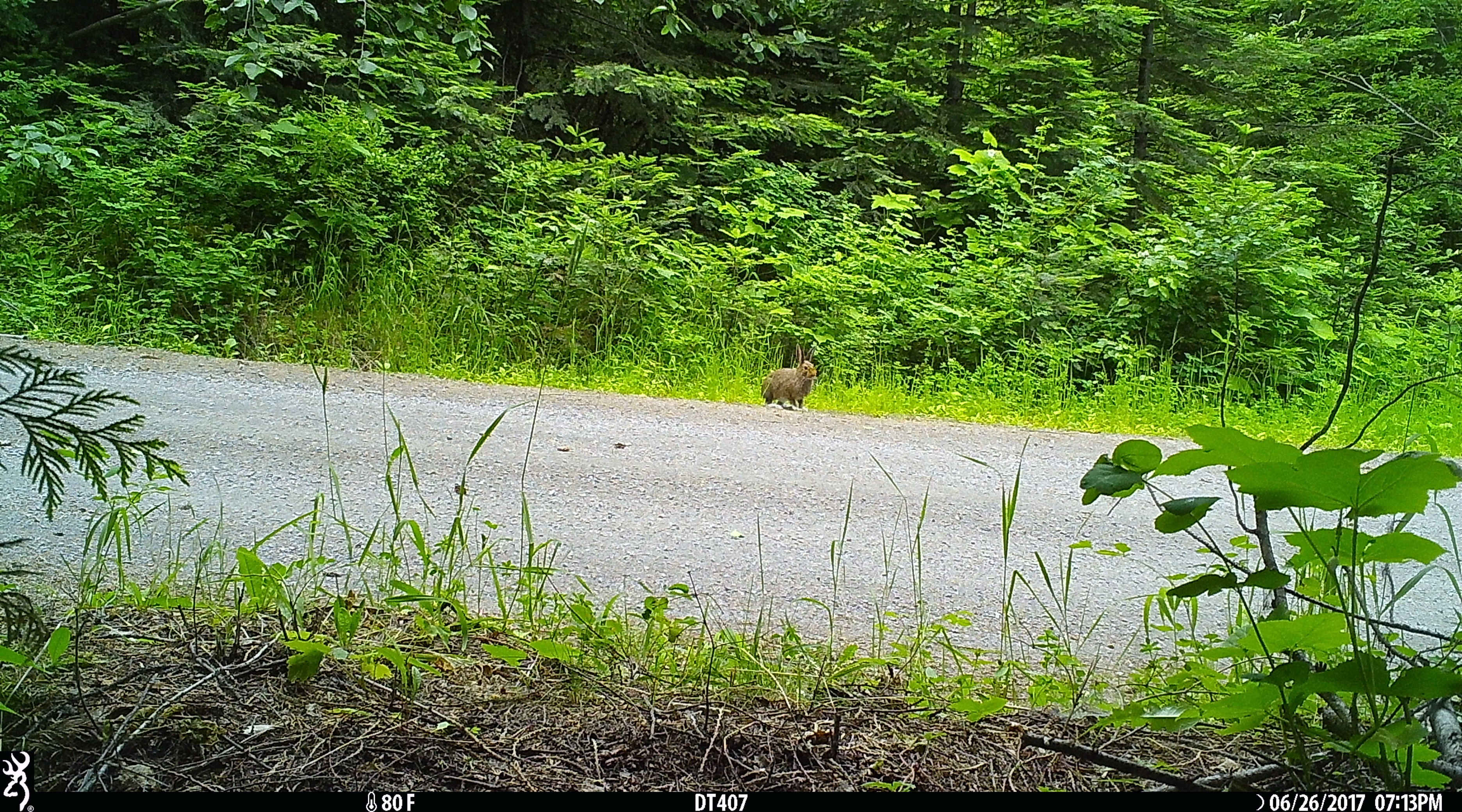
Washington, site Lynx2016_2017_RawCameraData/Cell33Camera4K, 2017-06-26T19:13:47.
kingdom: Animalia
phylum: Chordata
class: Mammalia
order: Lagomorpha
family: Leporidae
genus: Lepus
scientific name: Lepus americanus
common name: snowshoe hare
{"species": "Lepus americanus (snowshoe hare)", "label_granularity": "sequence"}